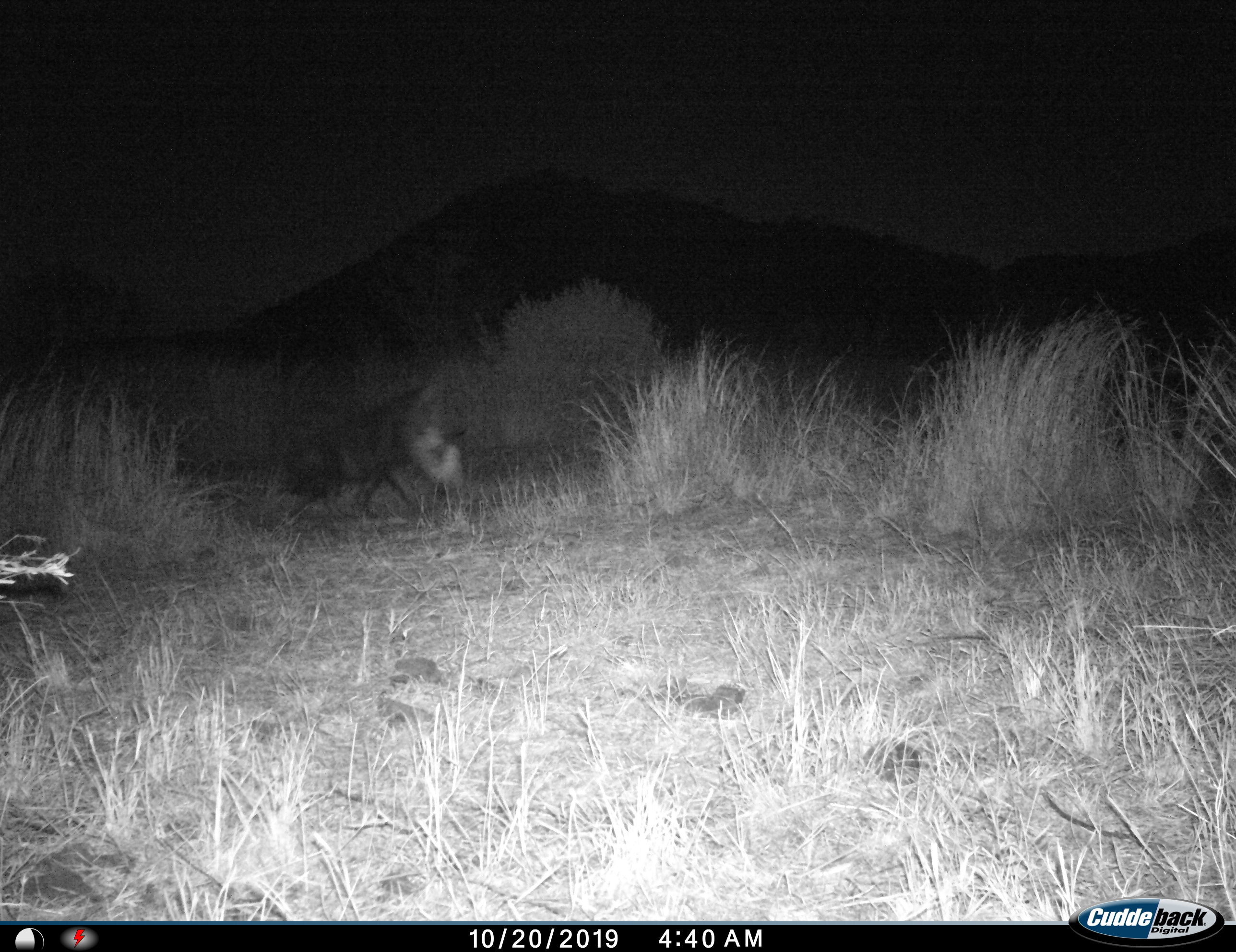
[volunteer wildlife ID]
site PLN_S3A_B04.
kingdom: Animalia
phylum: Chordata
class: Mammalia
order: Carnivora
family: Hyaenidae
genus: Parahyaena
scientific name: Parahyaena brunnea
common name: brown hyena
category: hyenabrown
Hyenabrown (brown hyena) (Parahyaena brunnea), count 1. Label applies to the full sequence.